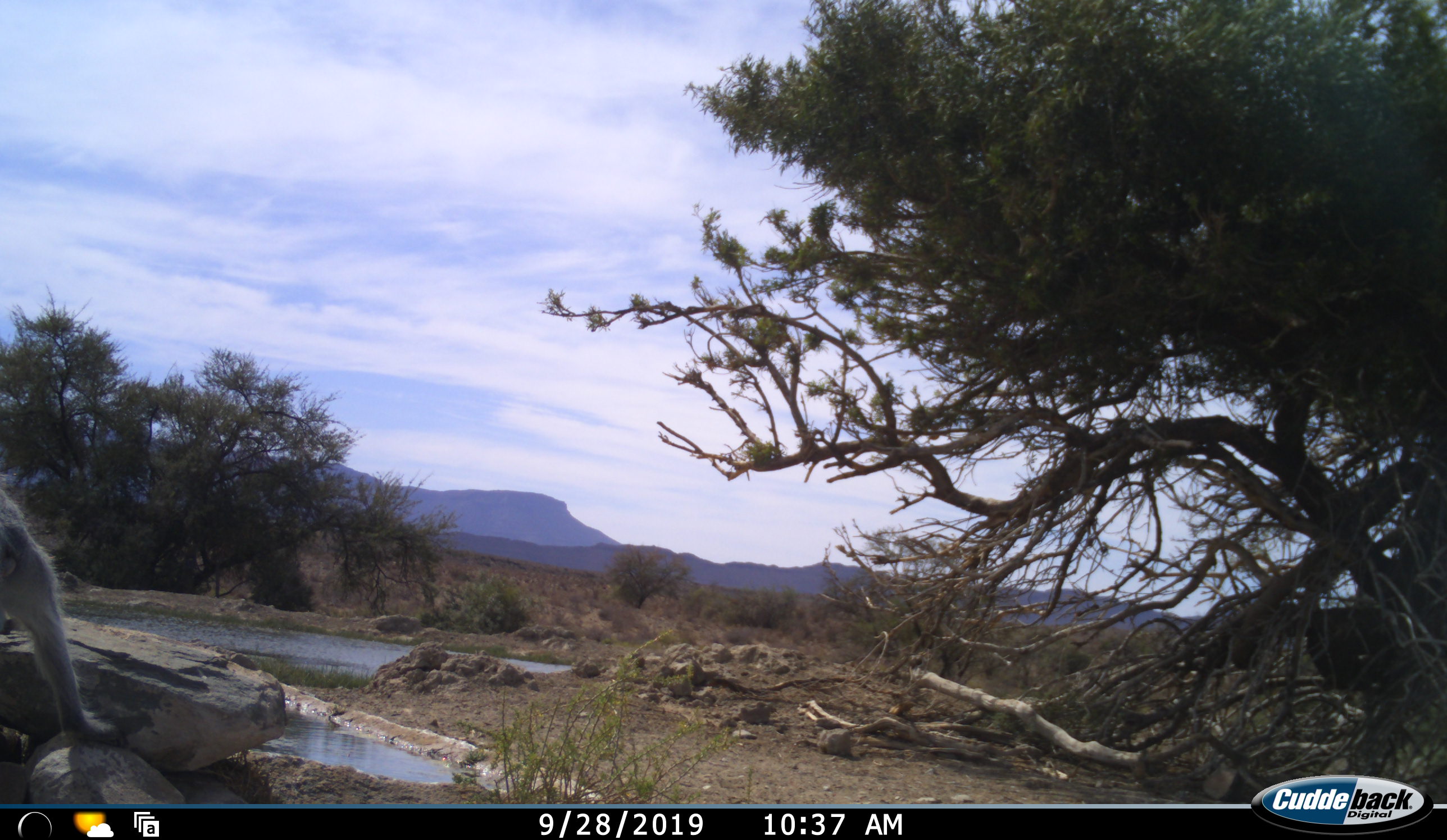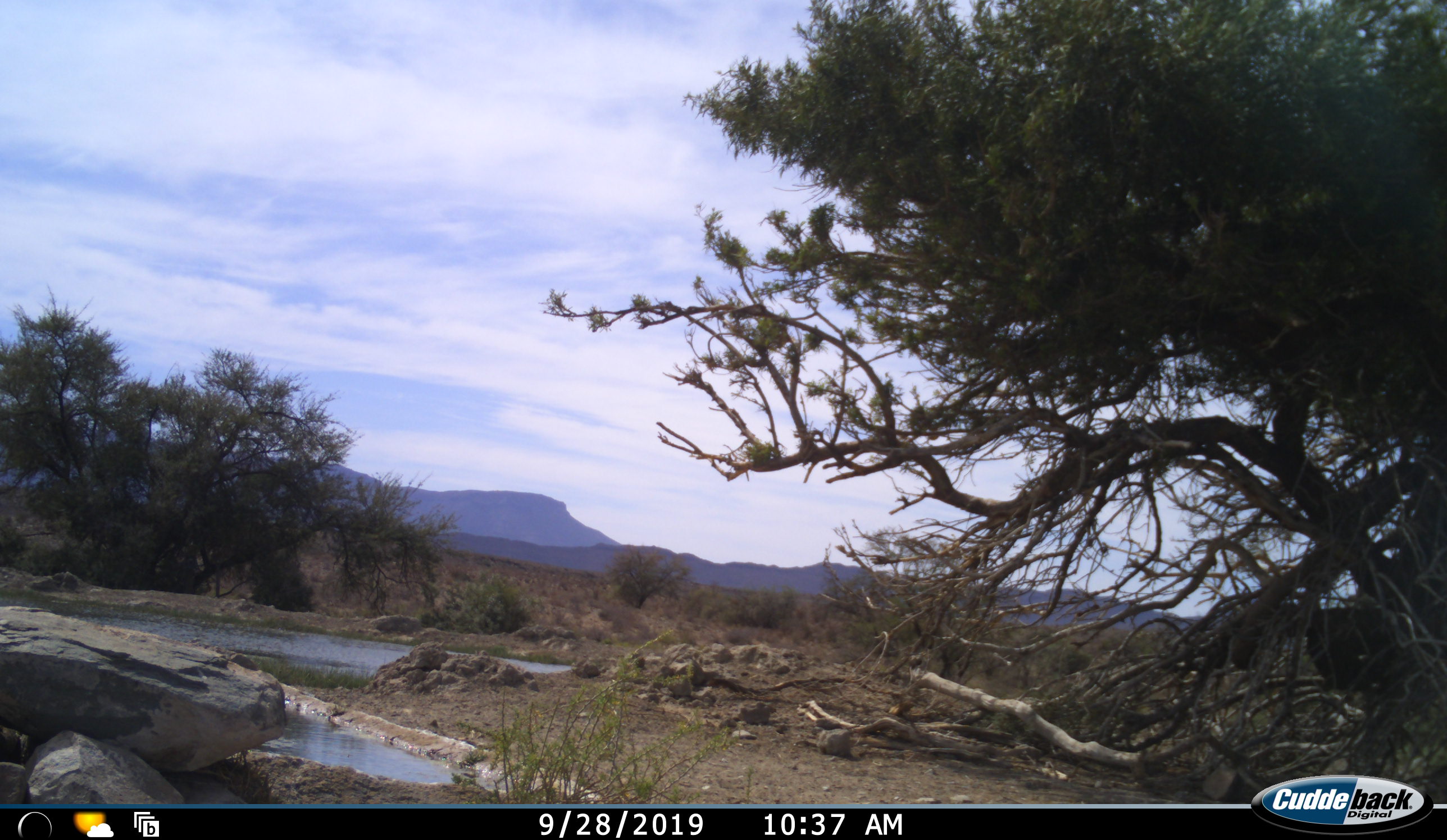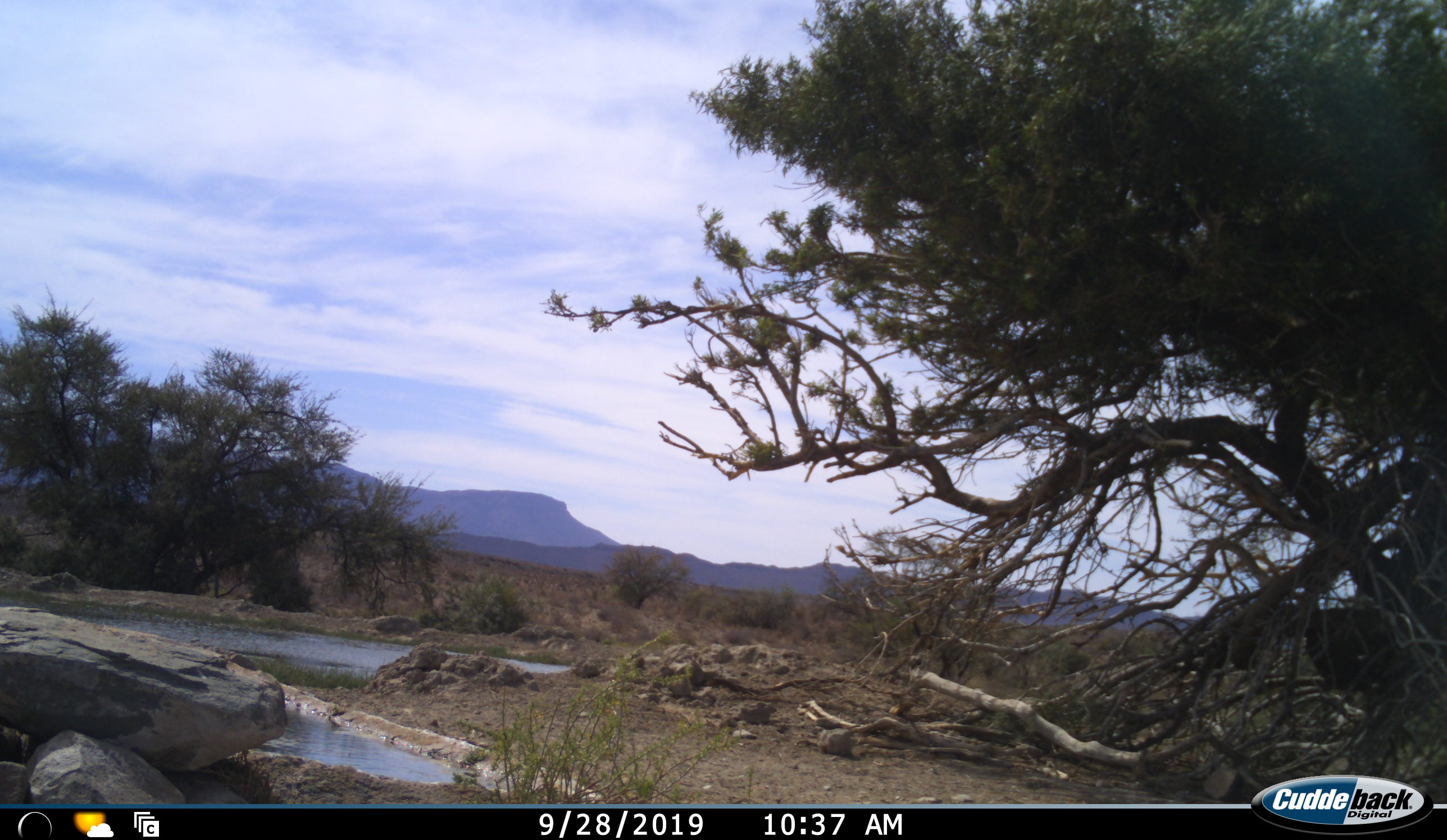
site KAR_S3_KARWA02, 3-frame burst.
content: unidentified animal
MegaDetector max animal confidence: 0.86